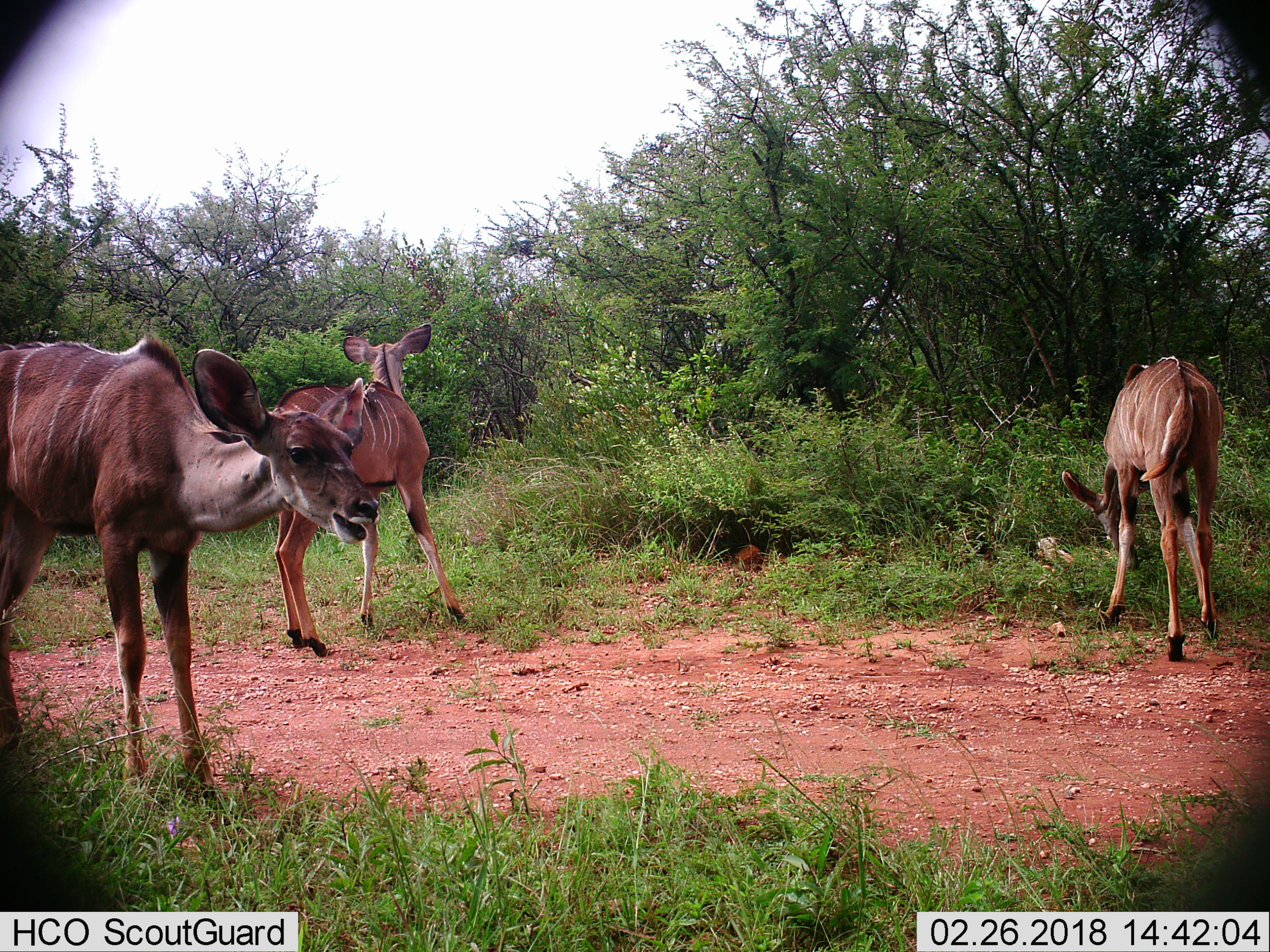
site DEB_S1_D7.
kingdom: Animalia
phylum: Chordata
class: Mammalia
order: Artiodactyla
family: Bovidae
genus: Tragelaphus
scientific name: Tragelaphus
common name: kudu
Kudu (Tragelaphus), count 3. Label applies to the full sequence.